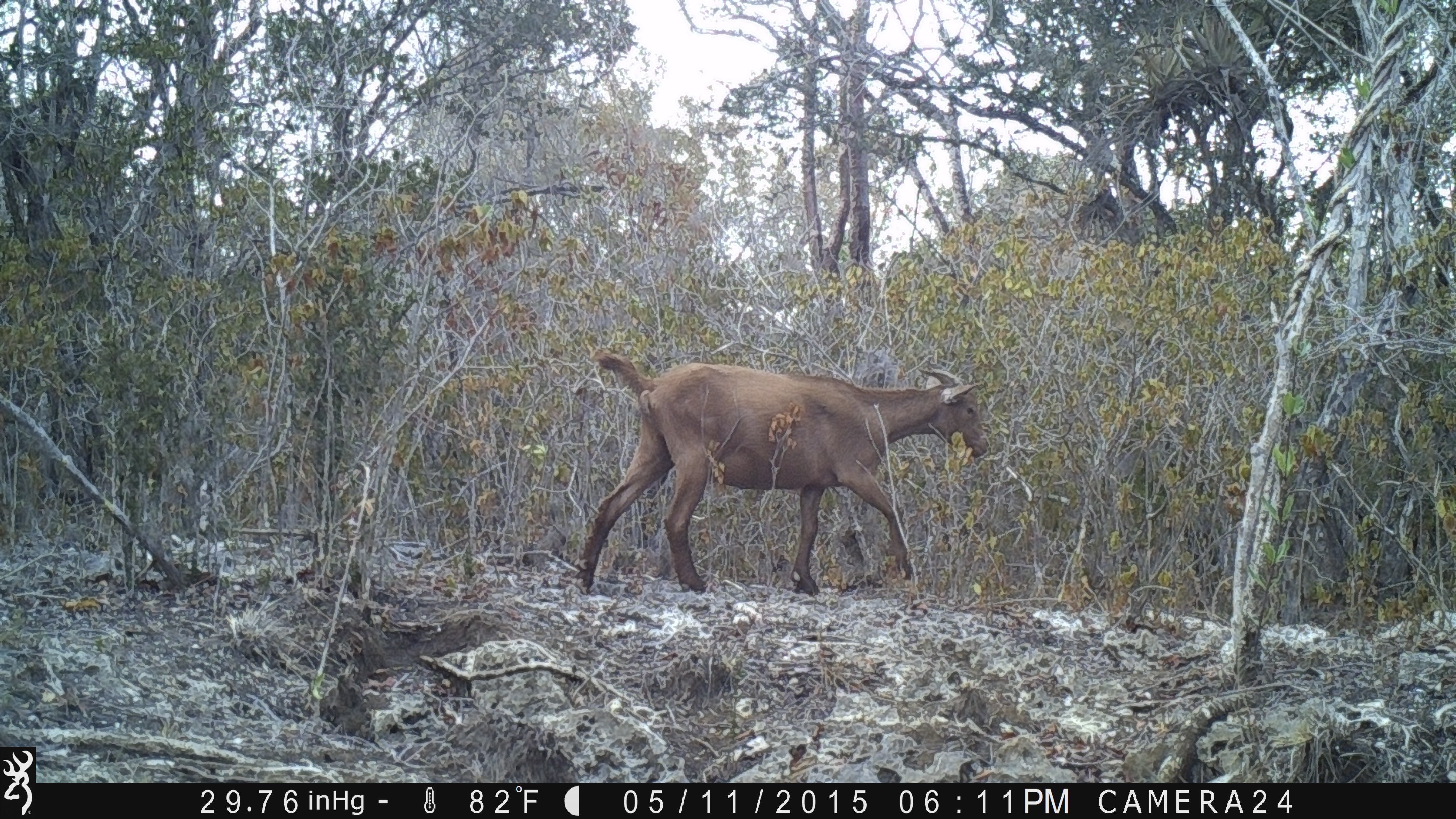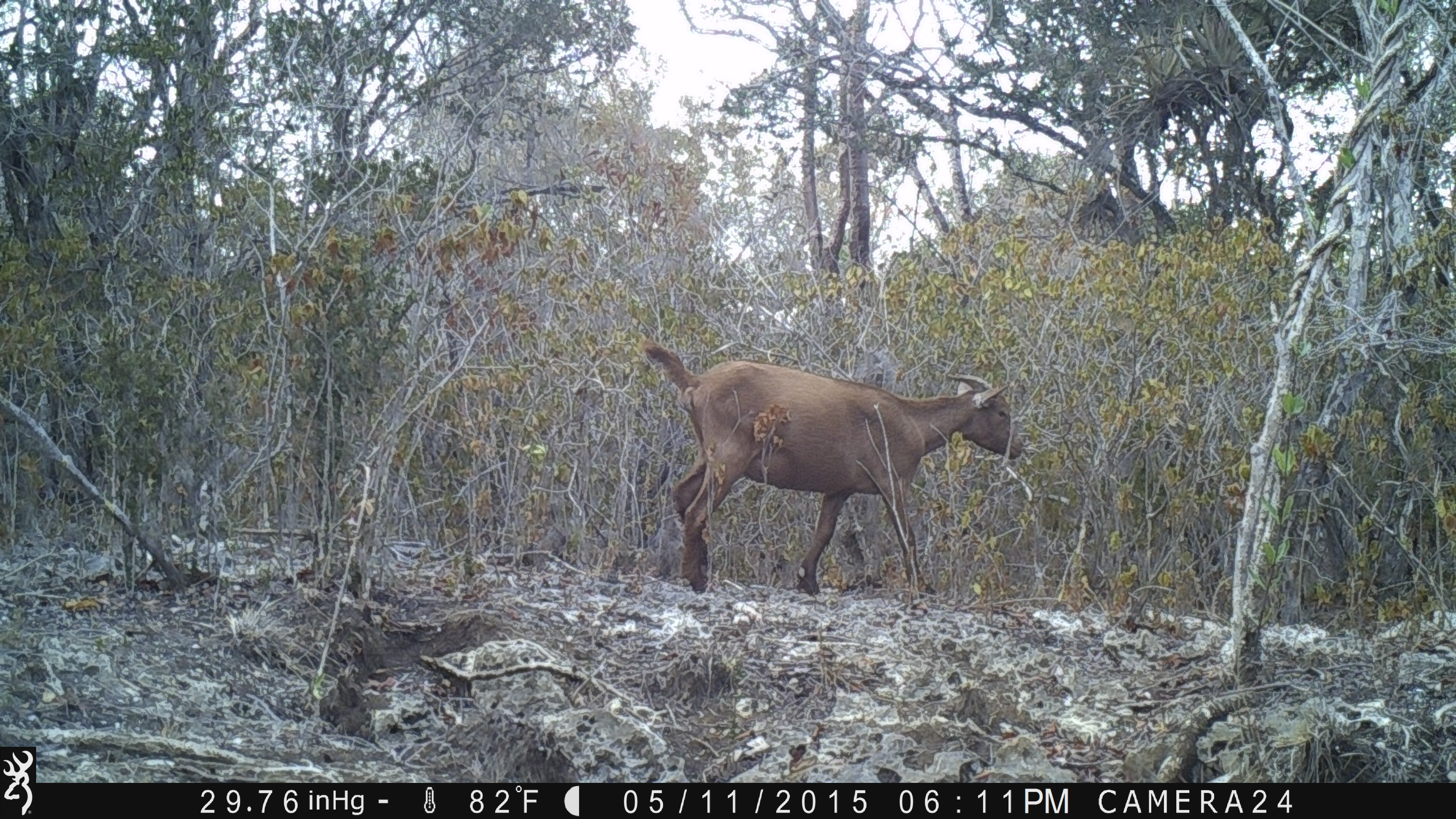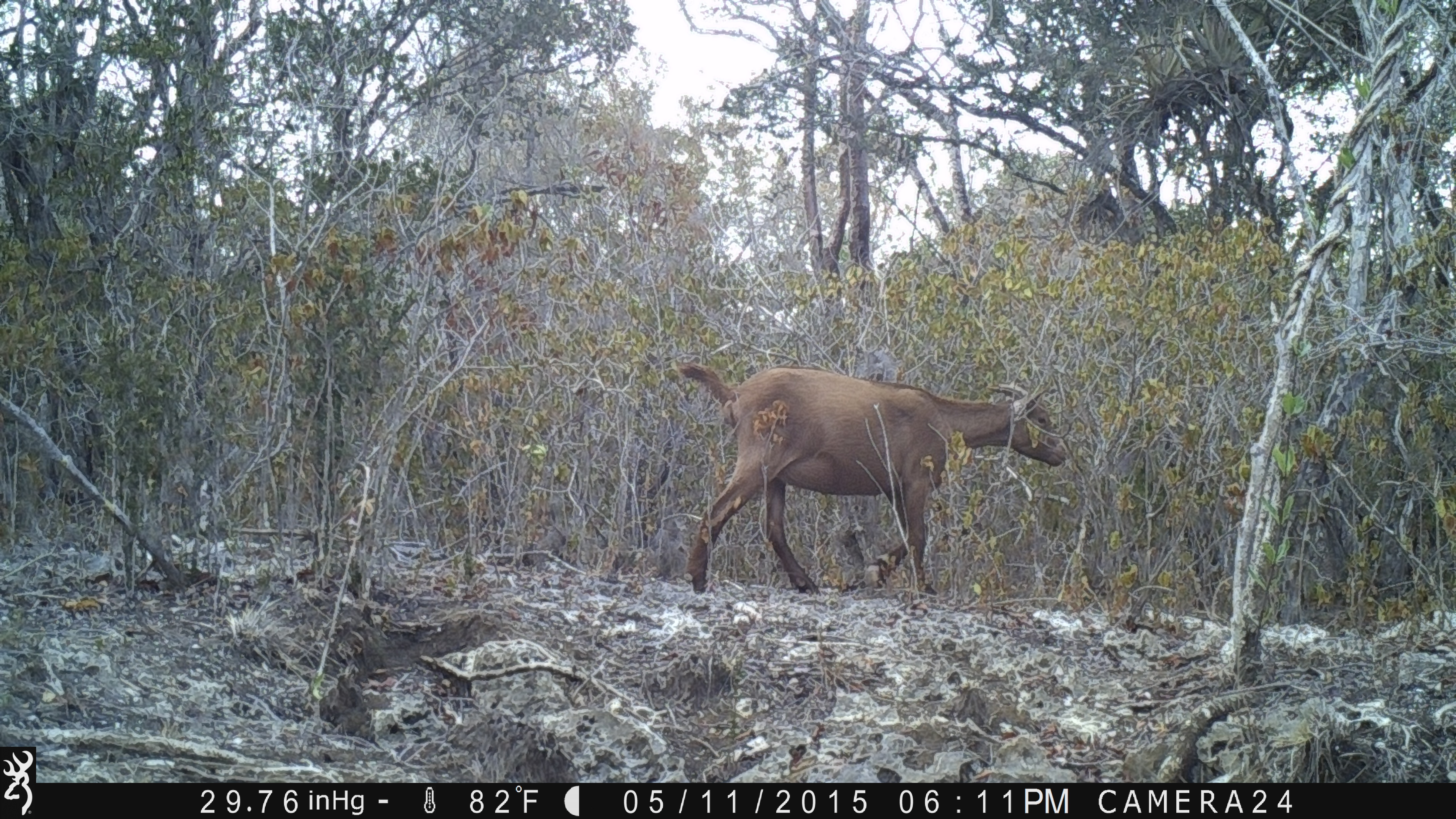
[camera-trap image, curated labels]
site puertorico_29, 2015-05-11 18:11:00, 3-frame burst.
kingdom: Animalia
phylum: Chordata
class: Mammalia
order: Artiodactyla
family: Bovidae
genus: Capra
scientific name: Capra hircus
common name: goat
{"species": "goat (Capra hircus)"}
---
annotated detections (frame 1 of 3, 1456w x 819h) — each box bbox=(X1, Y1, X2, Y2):
goat: bbox=(570, 346, 992, 598)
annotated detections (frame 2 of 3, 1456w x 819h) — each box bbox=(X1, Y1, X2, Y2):
goat: bbox=(633, 337, 1022, 602)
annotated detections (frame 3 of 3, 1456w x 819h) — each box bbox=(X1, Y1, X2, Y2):
goat: bbox=(666, 358, 1067, 602)